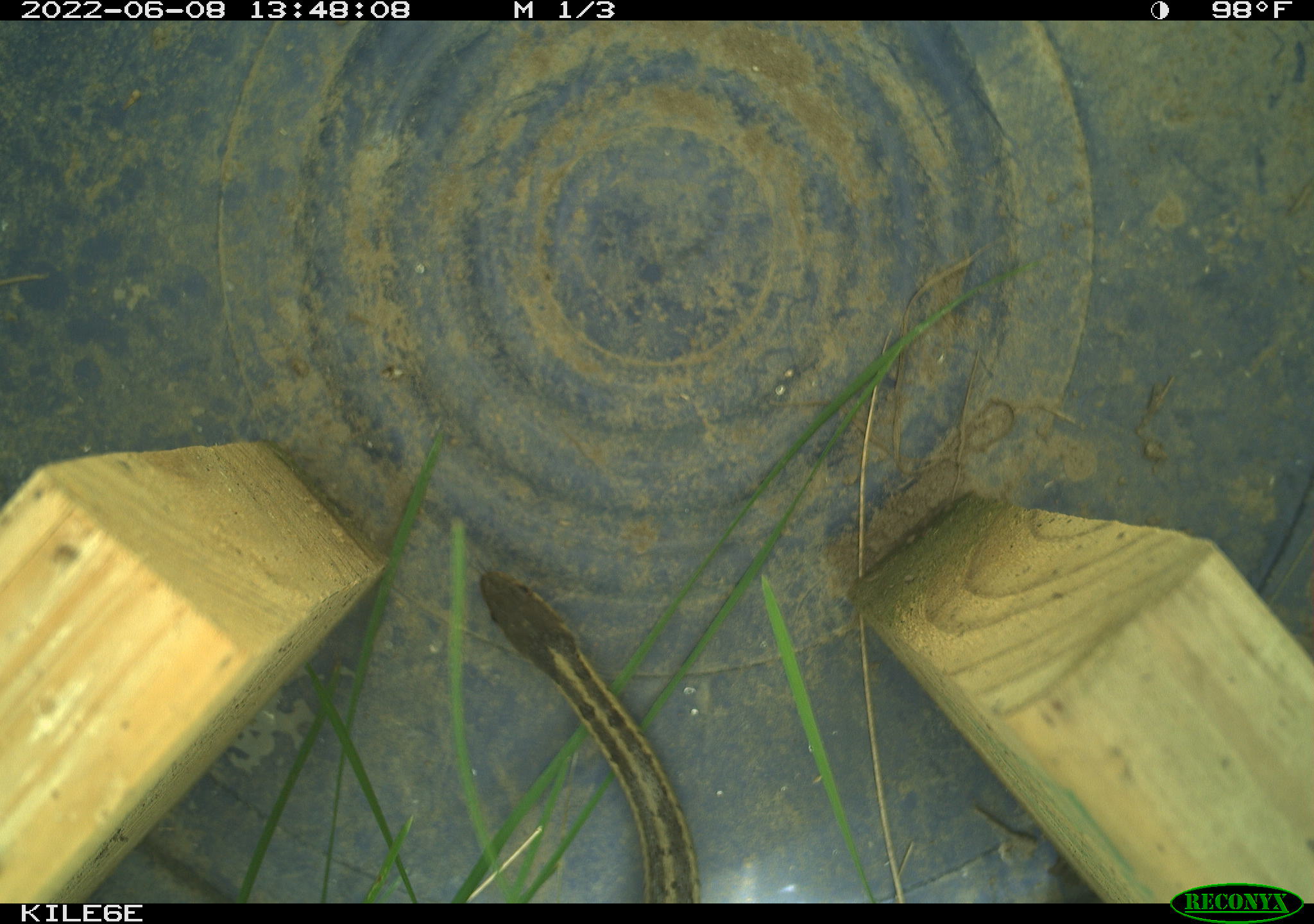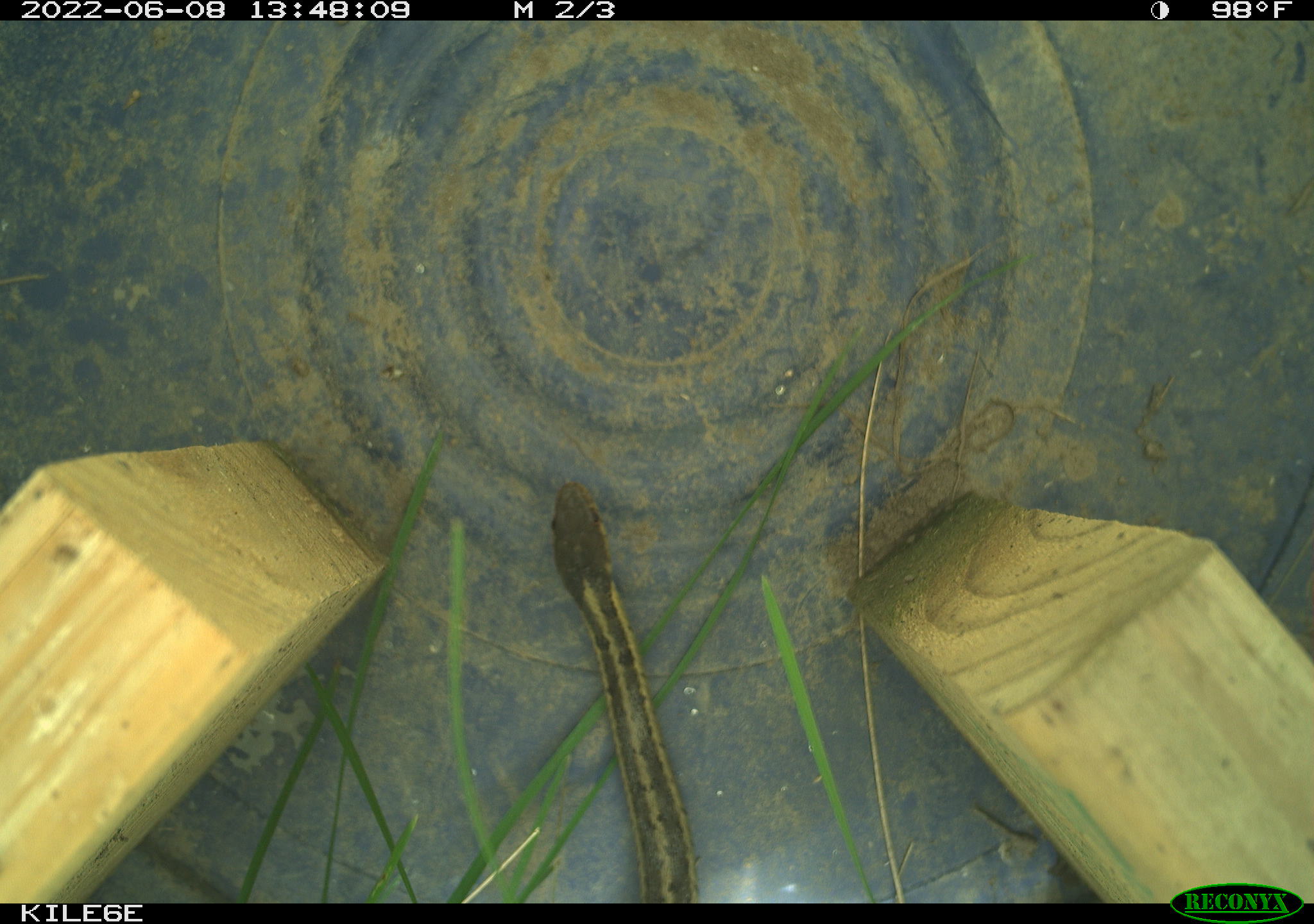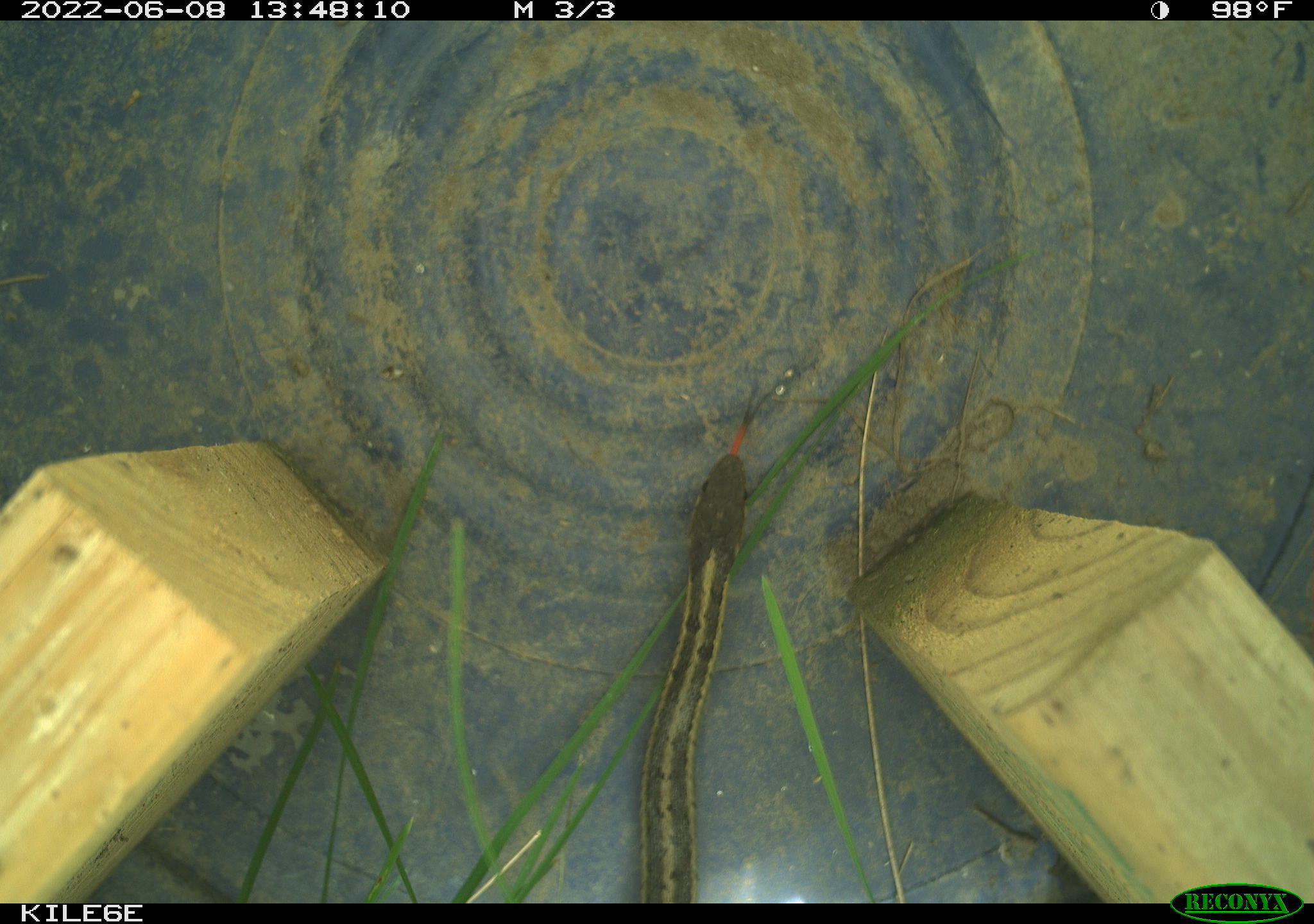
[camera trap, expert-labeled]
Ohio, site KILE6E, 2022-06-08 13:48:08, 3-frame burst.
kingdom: Animalia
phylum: Chordata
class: Reptilia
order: Squamata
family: Colubridae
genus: Thamnophis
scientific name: Thamnophis sirtalis sirtalis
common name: eastern gartersnake